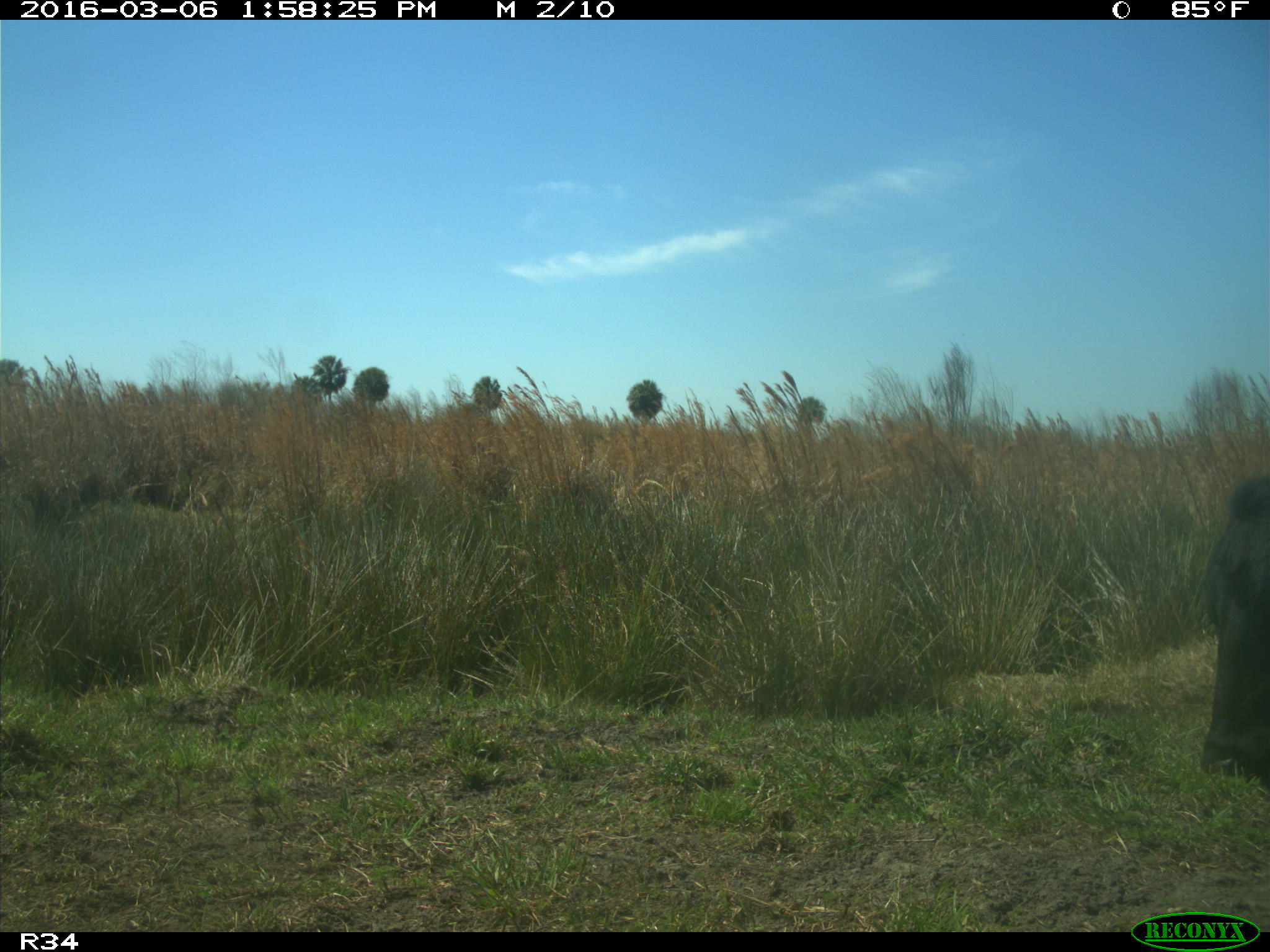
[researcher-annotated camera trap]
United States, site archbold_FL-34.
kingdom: Animalia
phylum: Chordata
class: Mammalia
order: Artiodactyla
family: Bovidae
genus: Bos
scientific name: Bos taurus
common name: domestic cow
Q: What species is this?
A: Bos taurus (domestic cow).